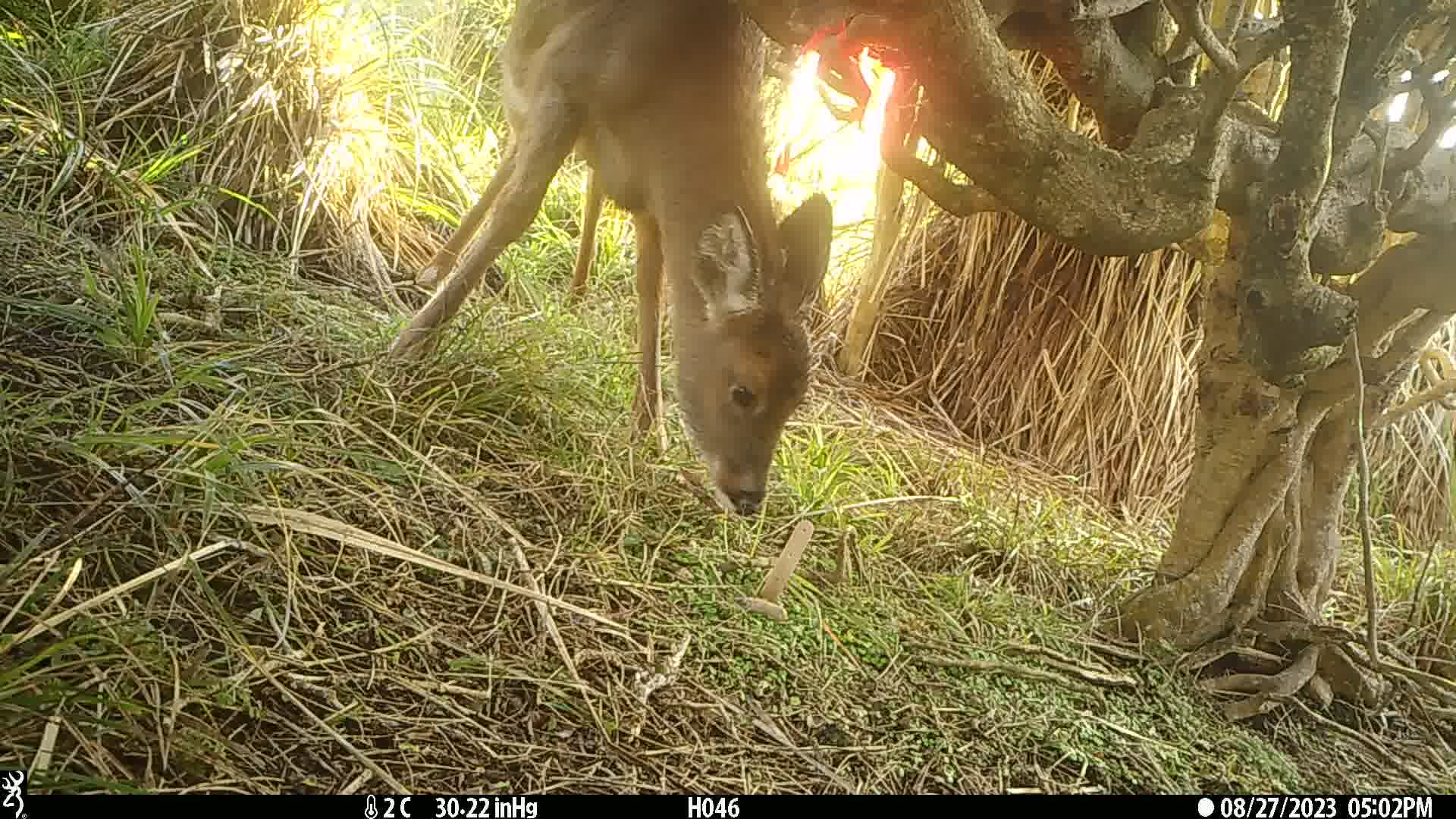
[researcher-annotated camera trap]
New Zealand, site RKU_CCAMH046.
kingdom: Animalia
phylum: Chordata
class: Mammalia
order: Artiodactyla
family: Cervidae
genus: Odocoileus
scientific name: Odocoileus virginianus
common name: white-tailed deer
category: white tailed deer